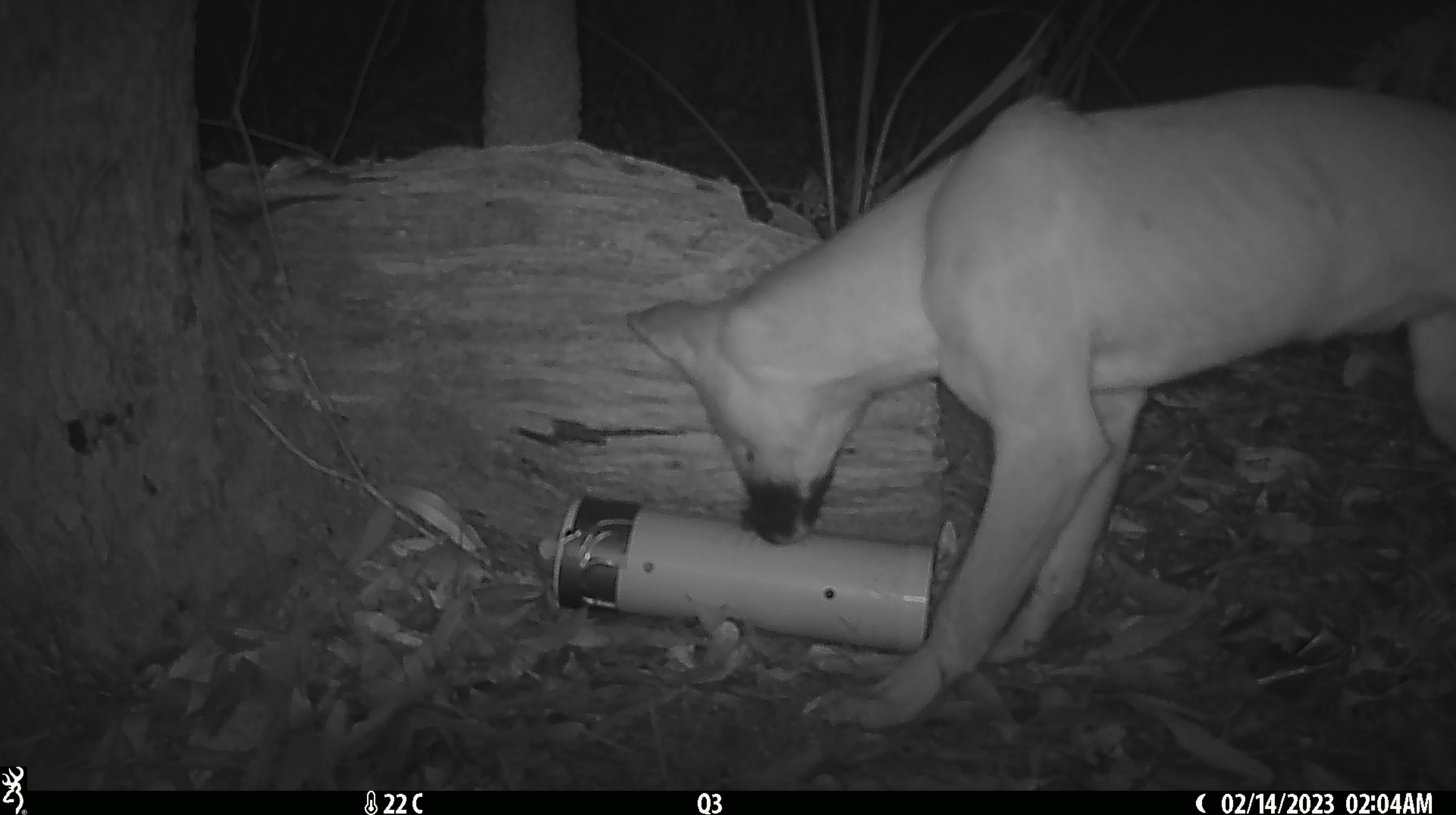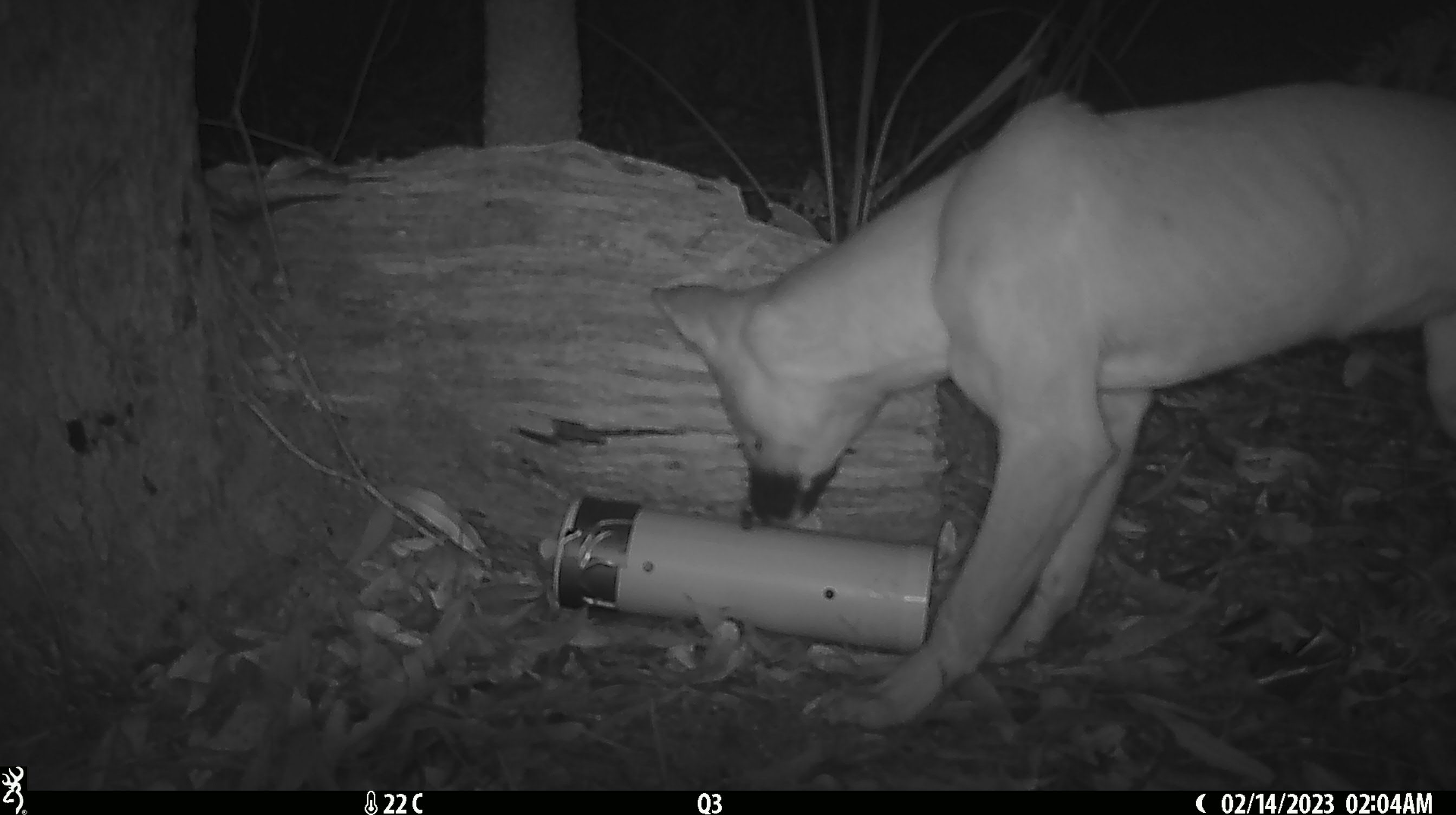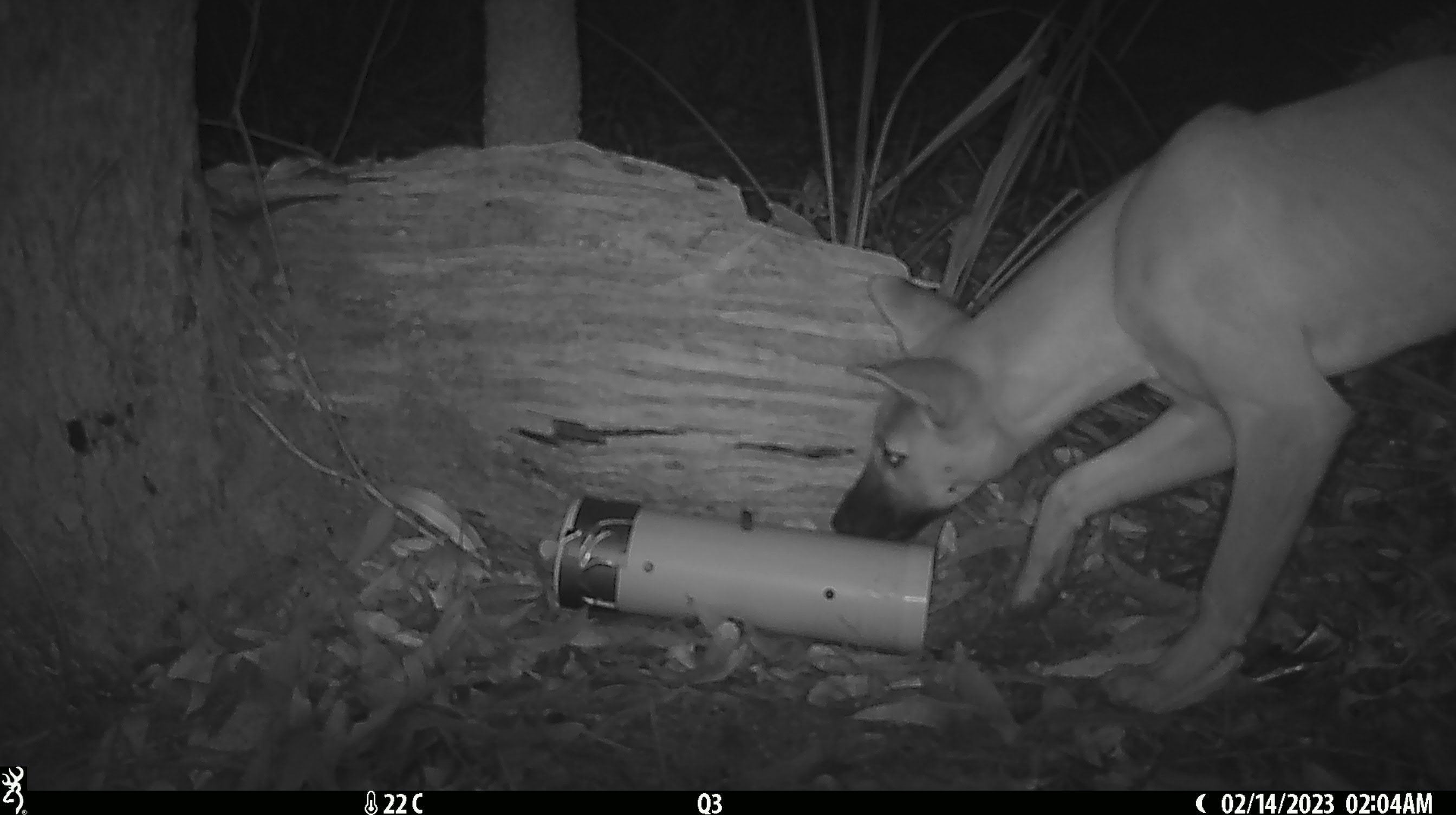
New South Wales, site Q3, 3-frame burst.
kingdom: Animalia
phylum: Chordata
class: Mammalia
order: Carnivora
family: Canidae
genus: Canis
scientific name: Canis familiaris dingo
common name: dingo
Dingo (Canis familiaris dingo).